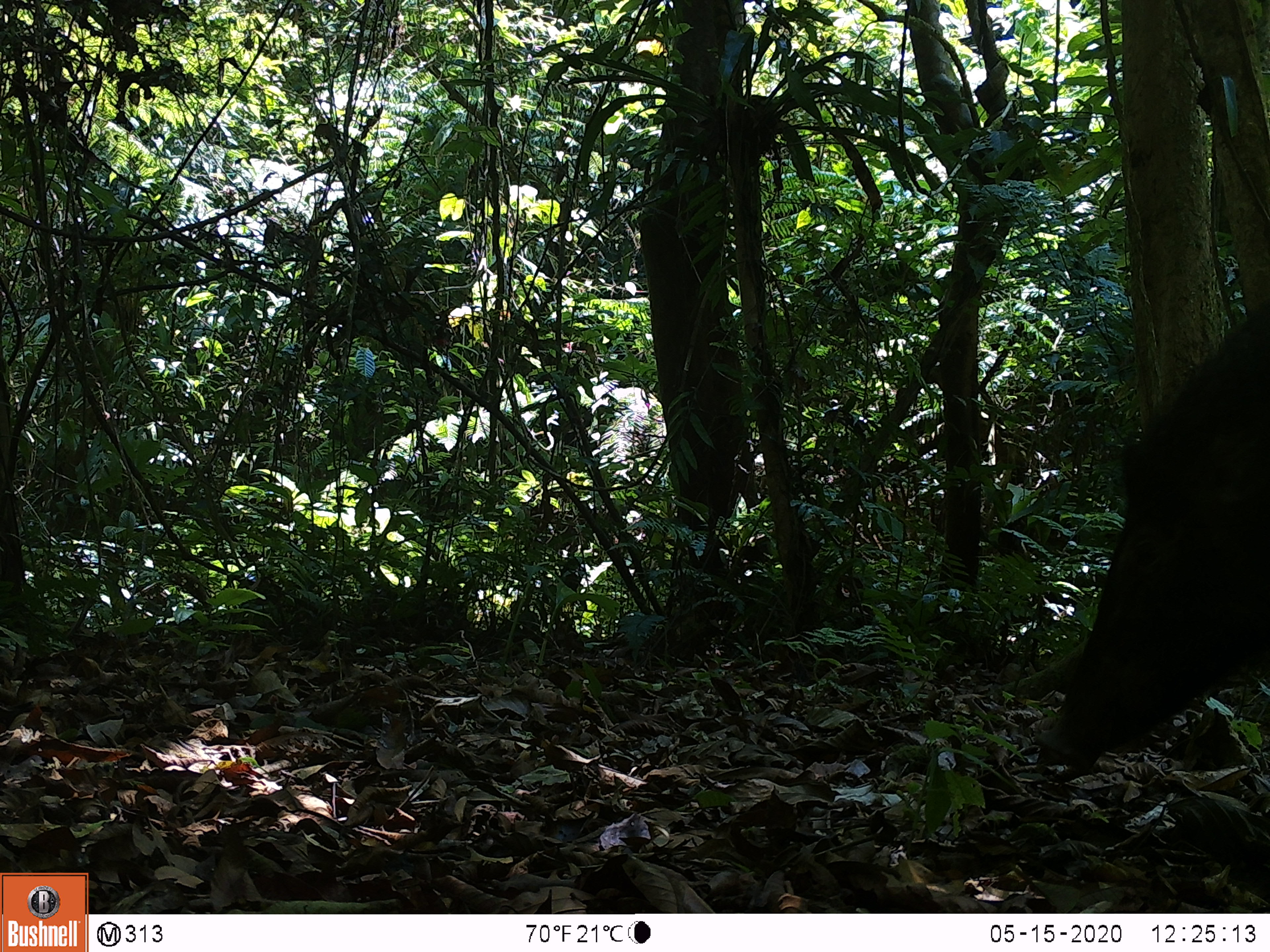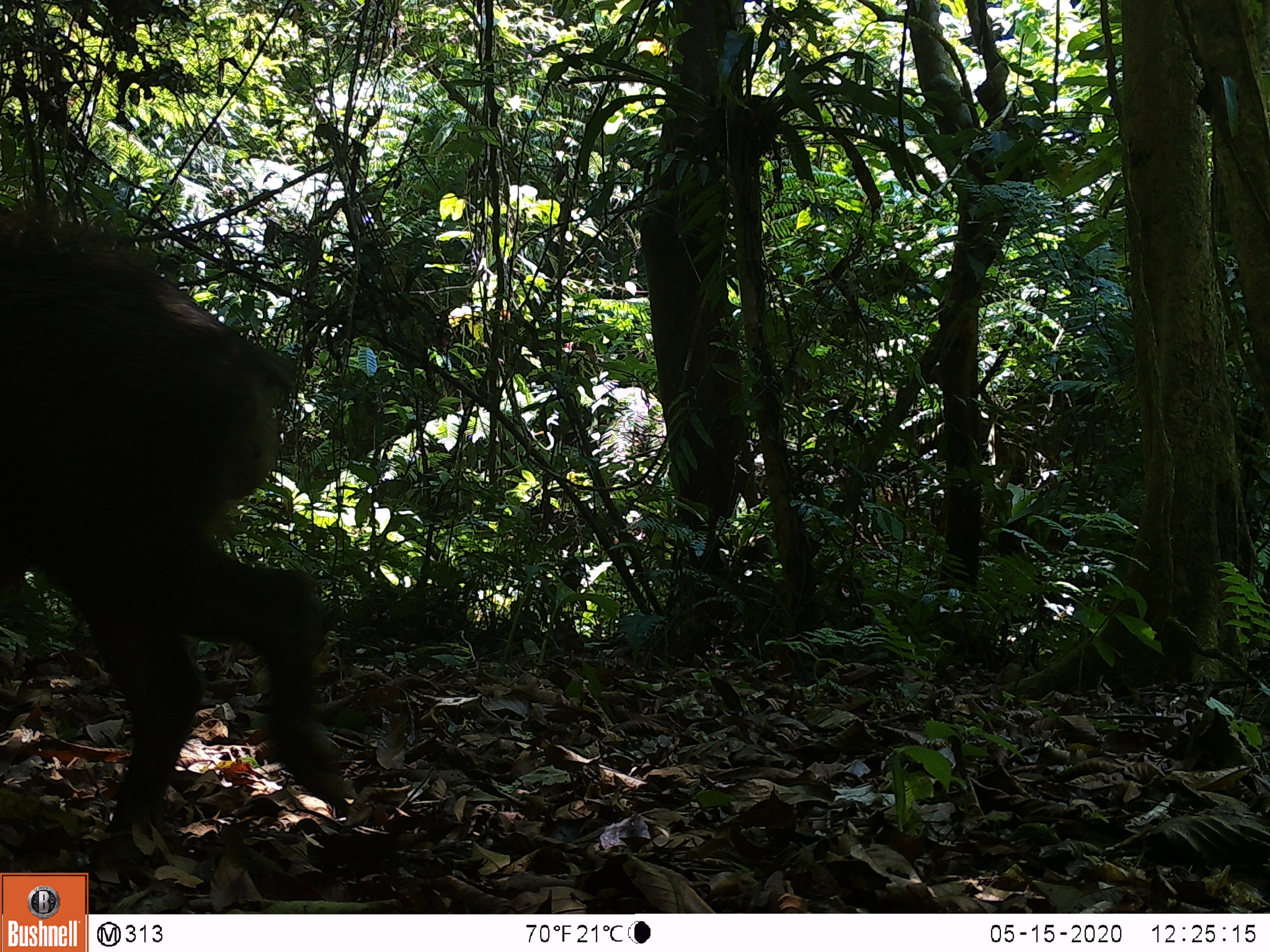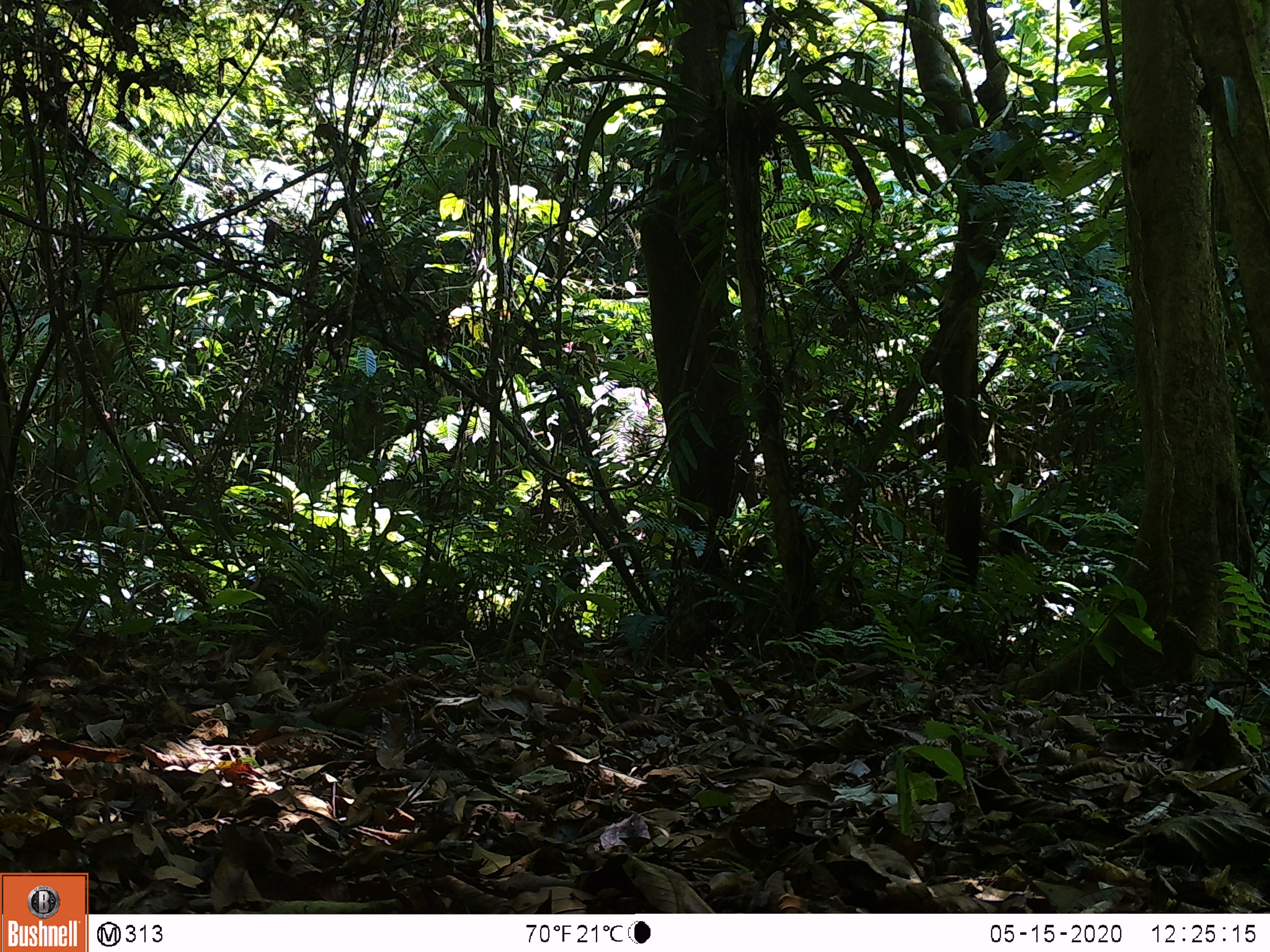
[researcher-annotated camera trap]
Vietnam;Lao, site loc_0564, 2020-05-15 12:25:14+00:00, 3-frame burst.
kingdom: Animalia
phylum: Chordata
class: Mammalia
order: Artiodactyla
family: Suidae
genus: Sus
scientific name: Sus scrofa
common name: eurasian wild pig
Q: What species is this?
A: Eurasian wild pig (Sus scrofa).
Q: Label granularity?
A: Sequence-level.